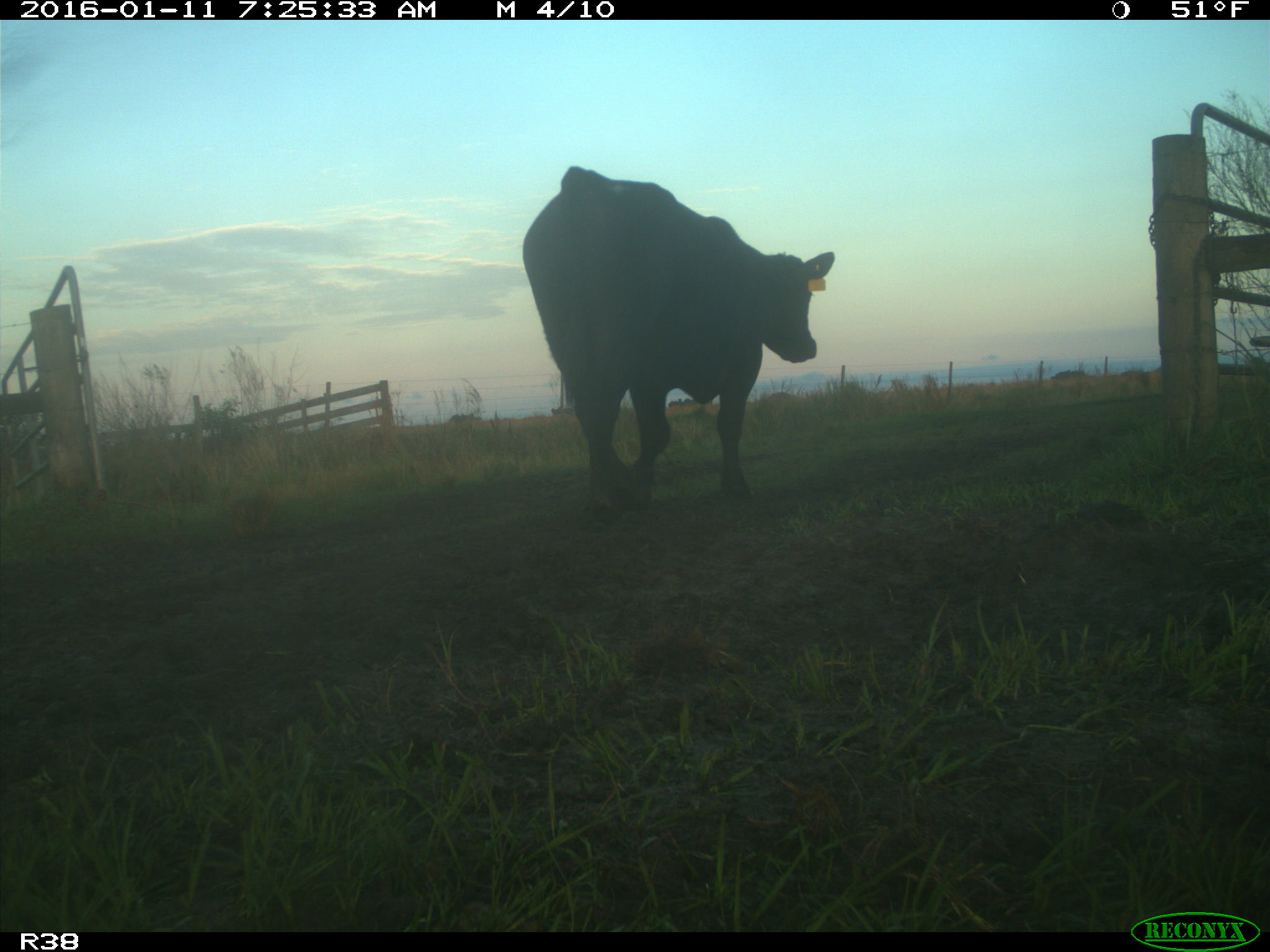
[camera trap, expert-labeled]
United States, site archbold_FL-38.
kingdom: Animalia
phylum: Chordata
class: Mammalia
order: Artiodactyla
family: Bovidae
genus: Bos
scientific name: Bos taurus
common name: domestic cow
Bos taurus (domestic cow).